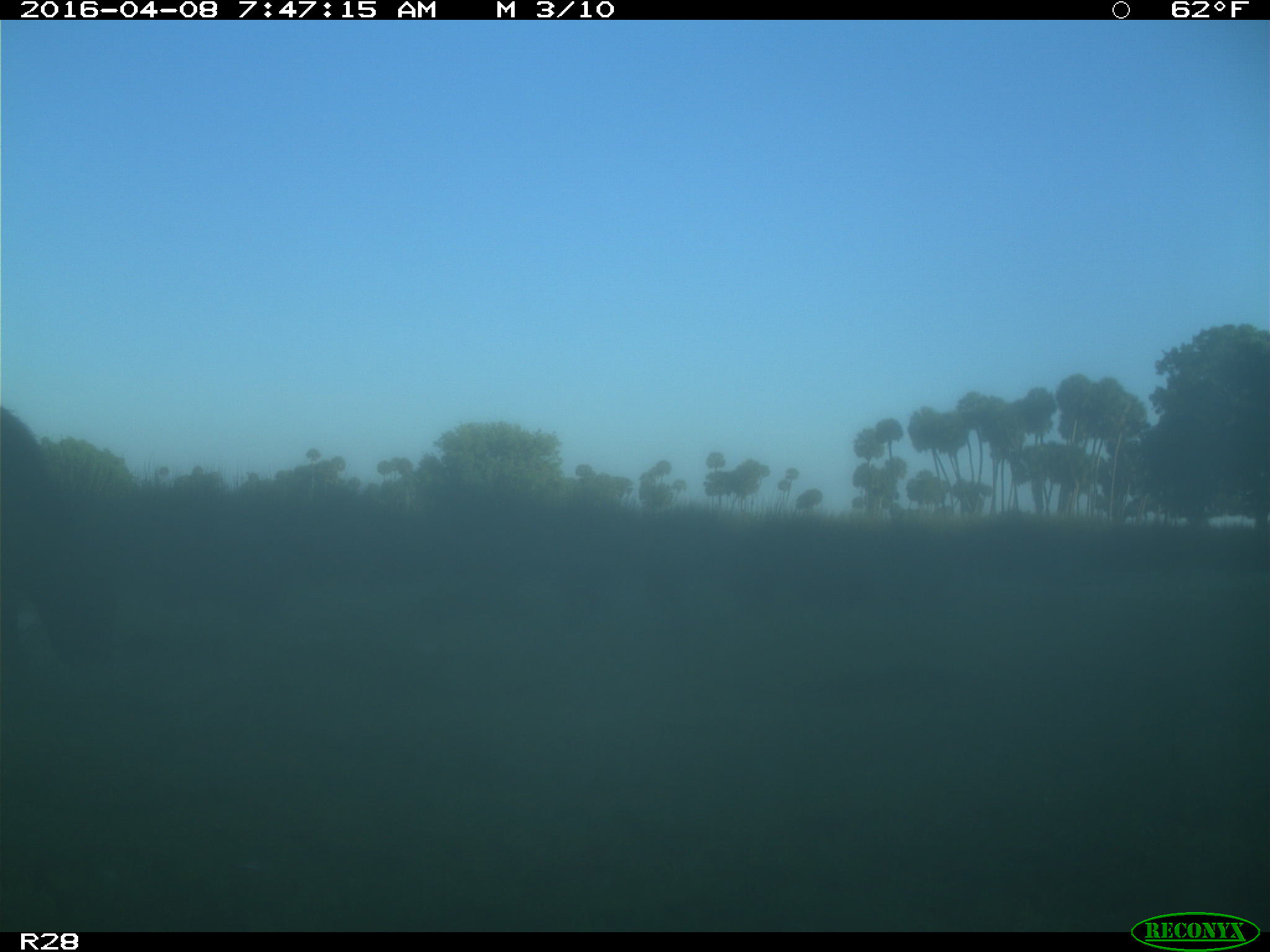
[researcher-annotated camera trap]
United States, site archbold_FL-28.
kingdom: Animalia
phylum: Chordata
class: Mammalia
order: Artiodactyla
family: Bovidae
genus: Bos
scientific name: Bos taurus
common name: domestic cow